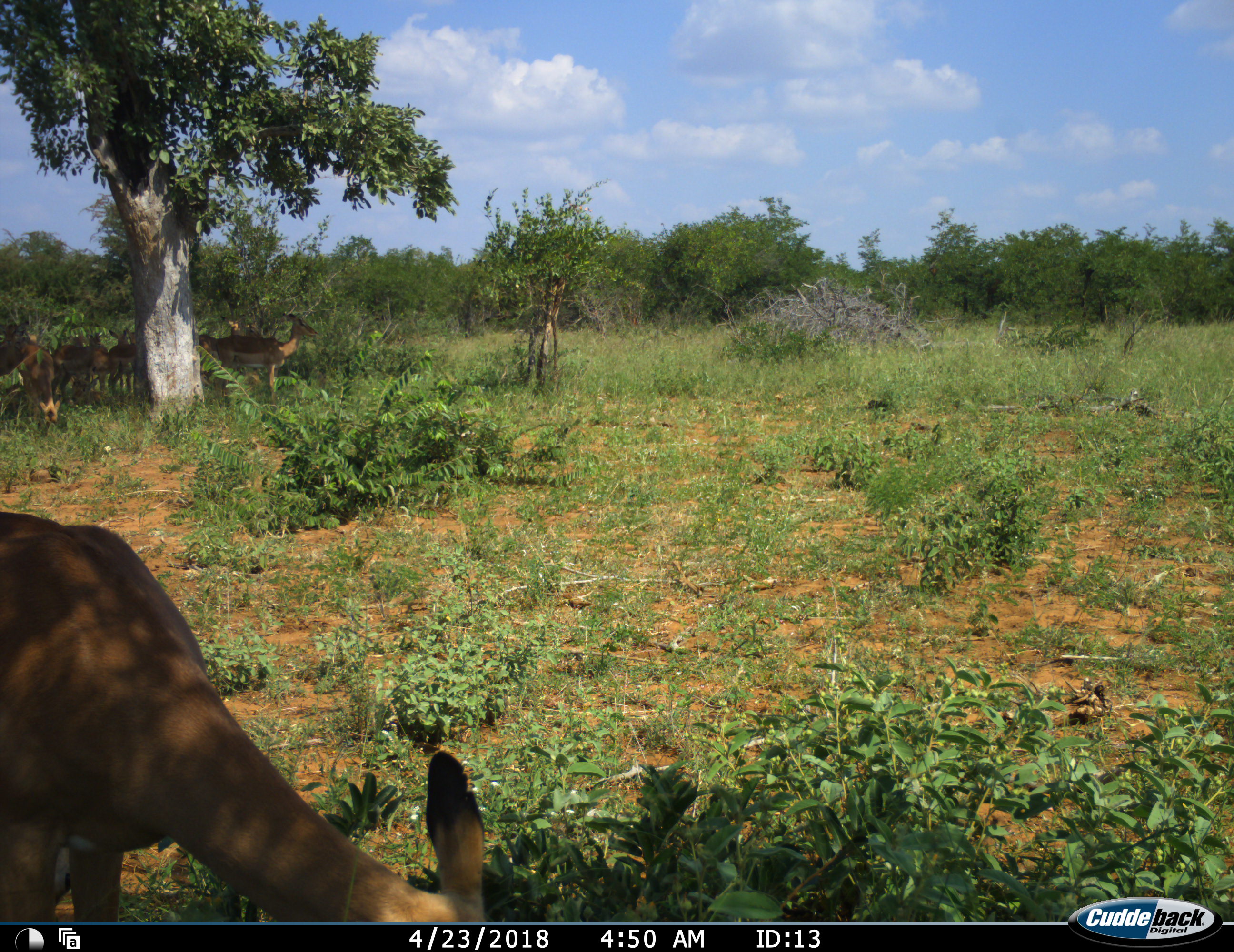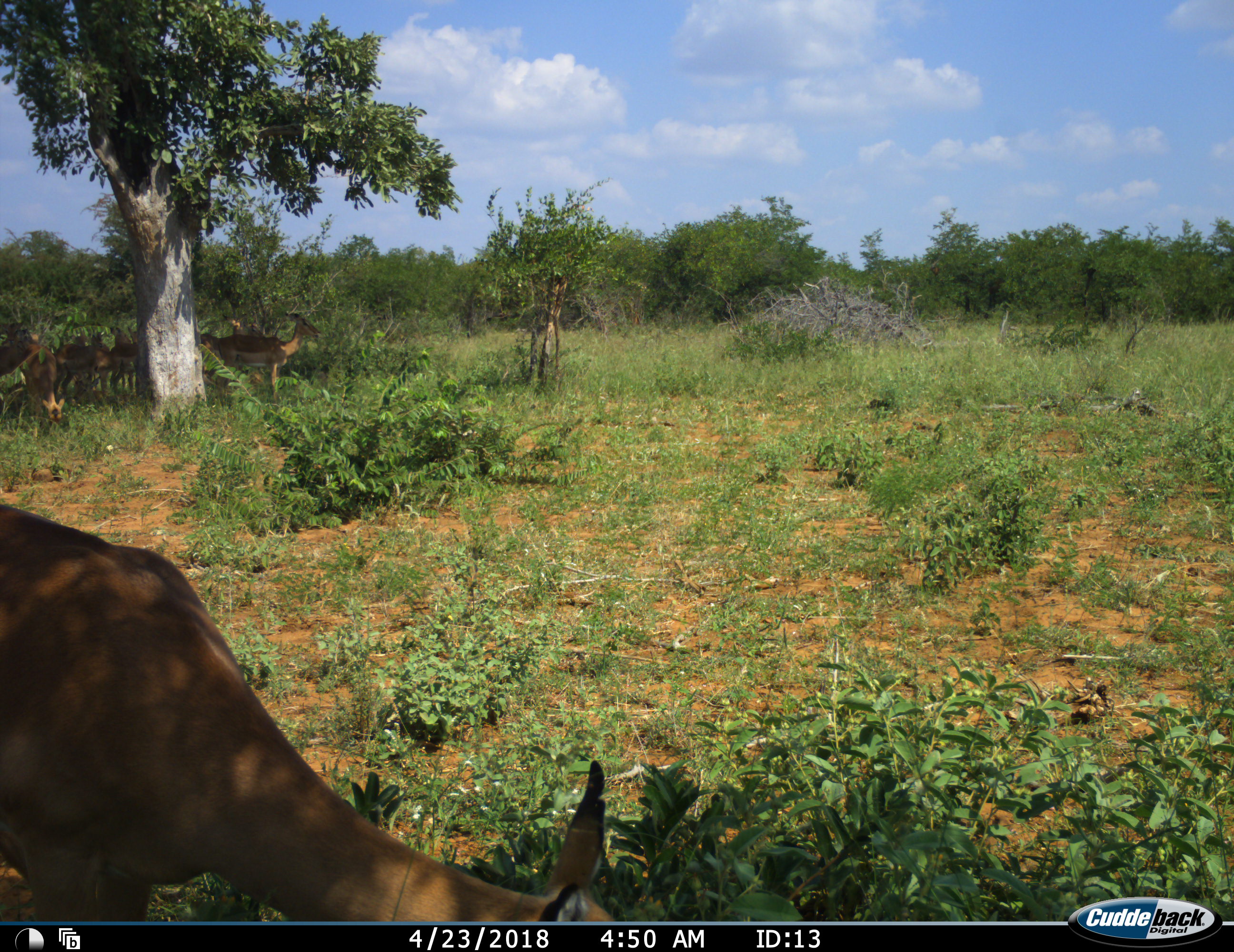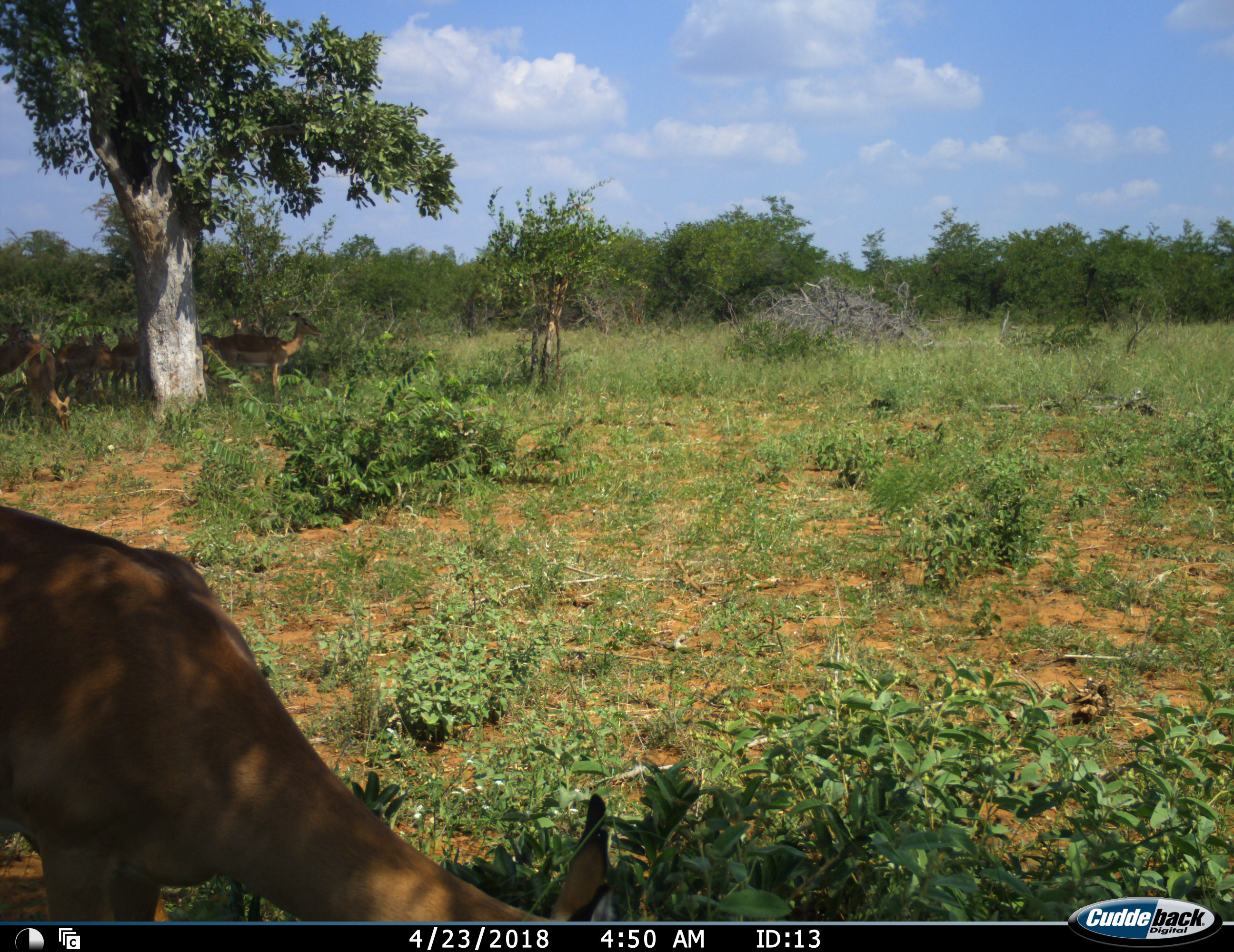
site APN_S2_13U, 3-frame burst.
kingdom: Animalia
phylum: Chordata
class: Mammalia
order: Artiodactyla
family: Bovidae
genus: Aepyceros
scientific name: Aepyceros melampus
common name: impala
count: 9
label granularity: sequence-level